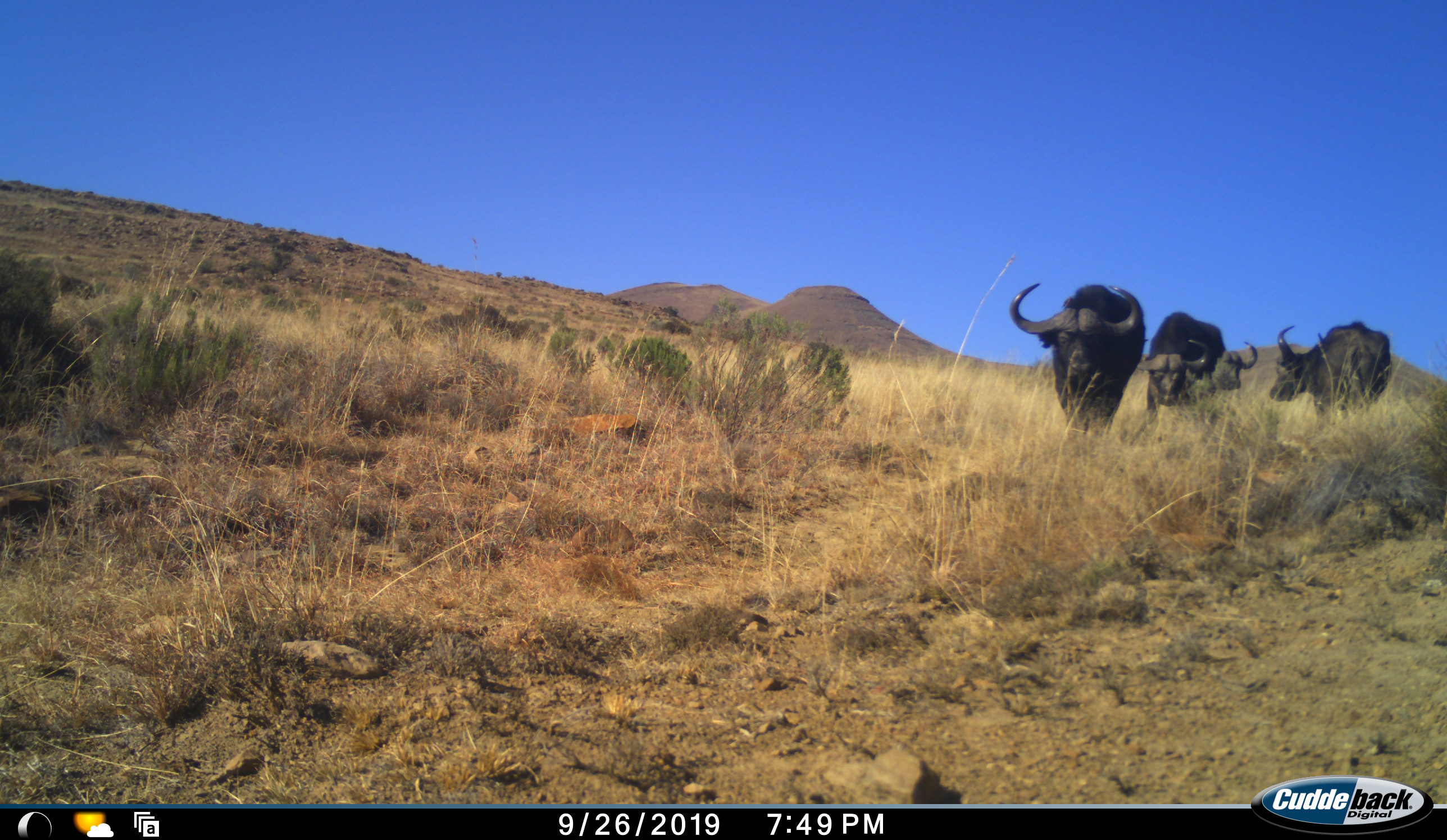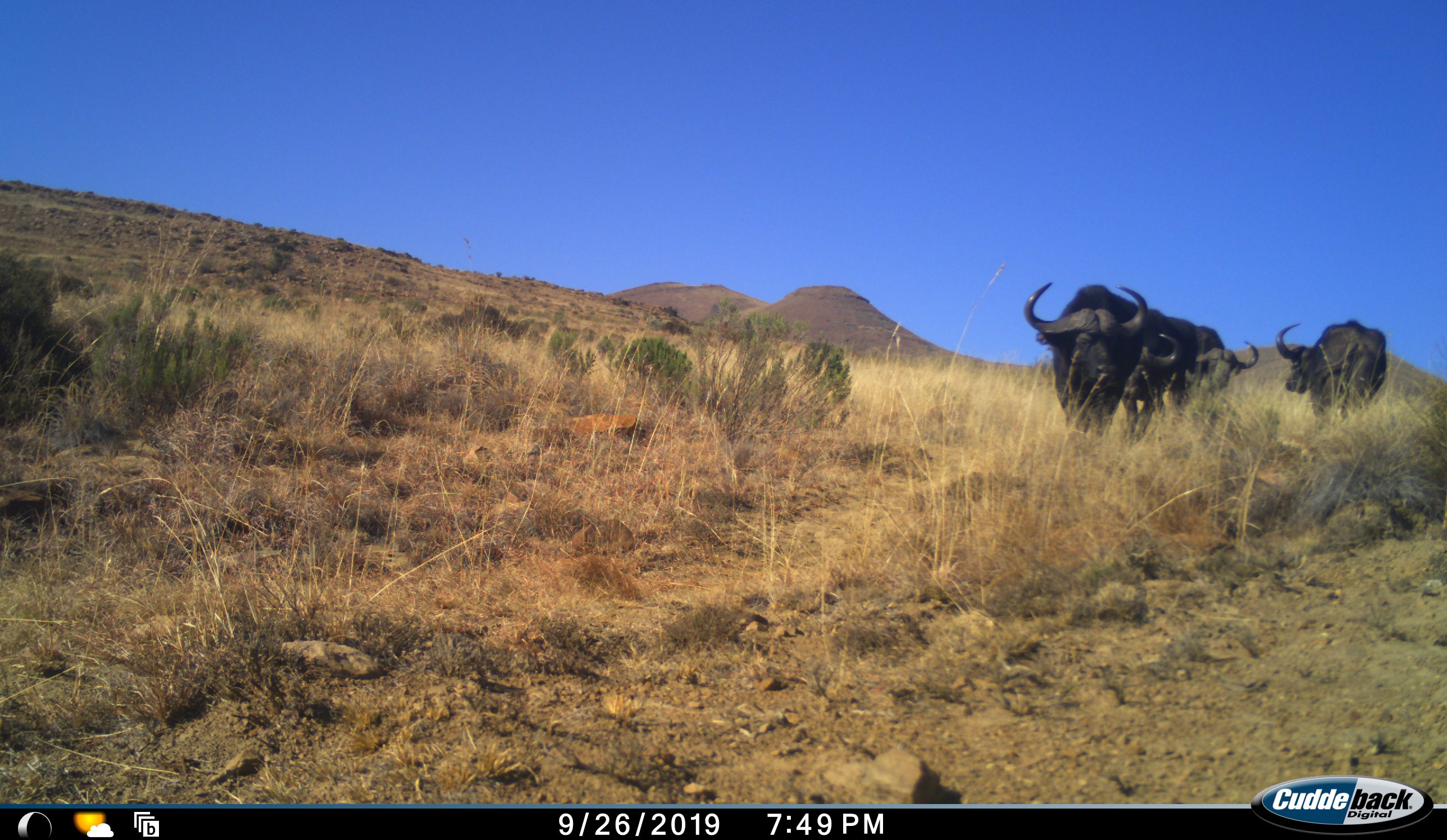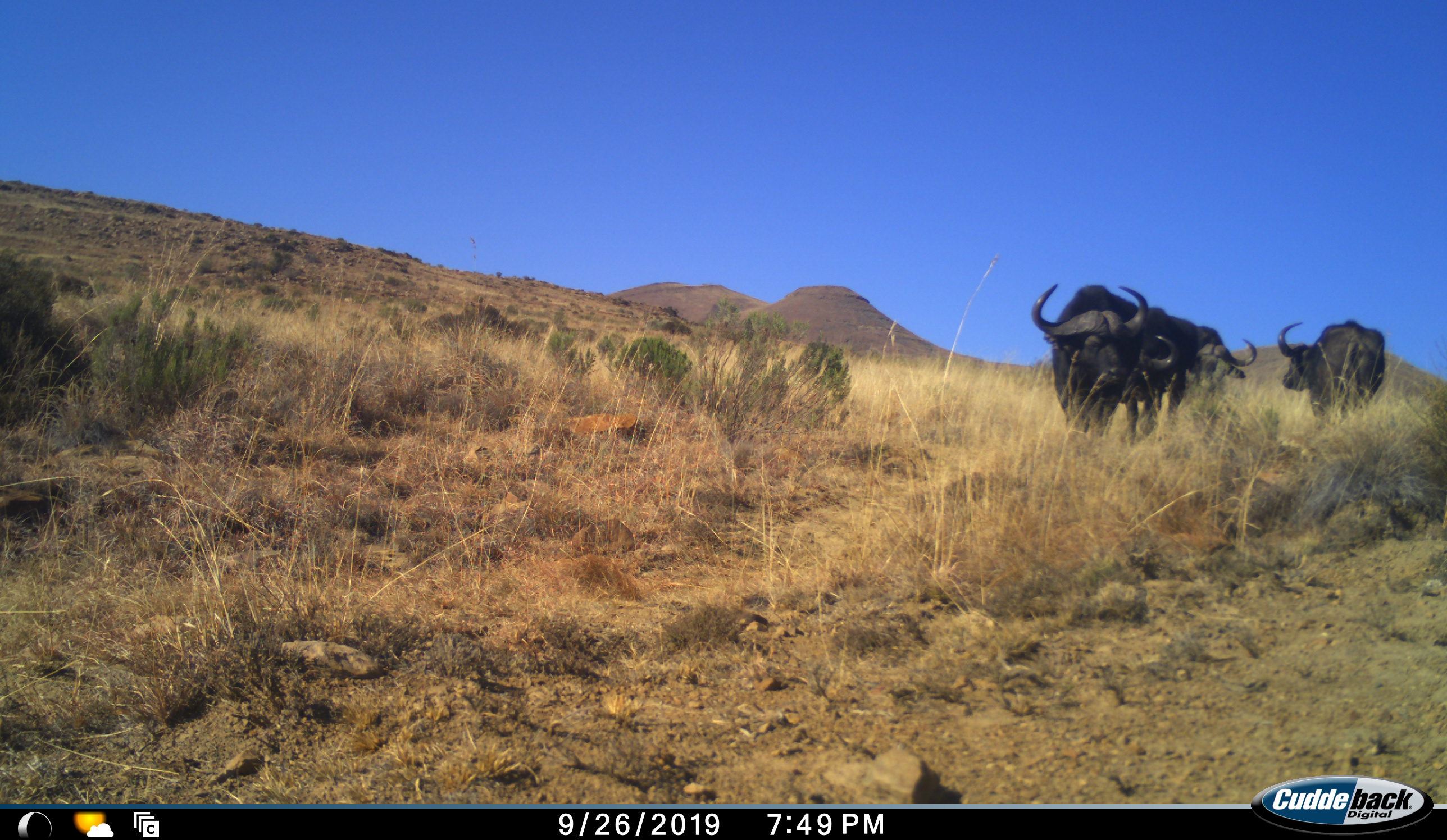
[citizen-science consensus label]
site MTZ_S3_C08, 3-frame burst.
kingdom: Animalia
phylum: Chordata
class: Mammalia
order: Artiodactyla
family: Bovidae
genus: Syncerus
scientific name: Syncerus caffer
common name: african buffalo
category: buffalo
Buffalo (african buffalo) (Syncerus caffer), count 3. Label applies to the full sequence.